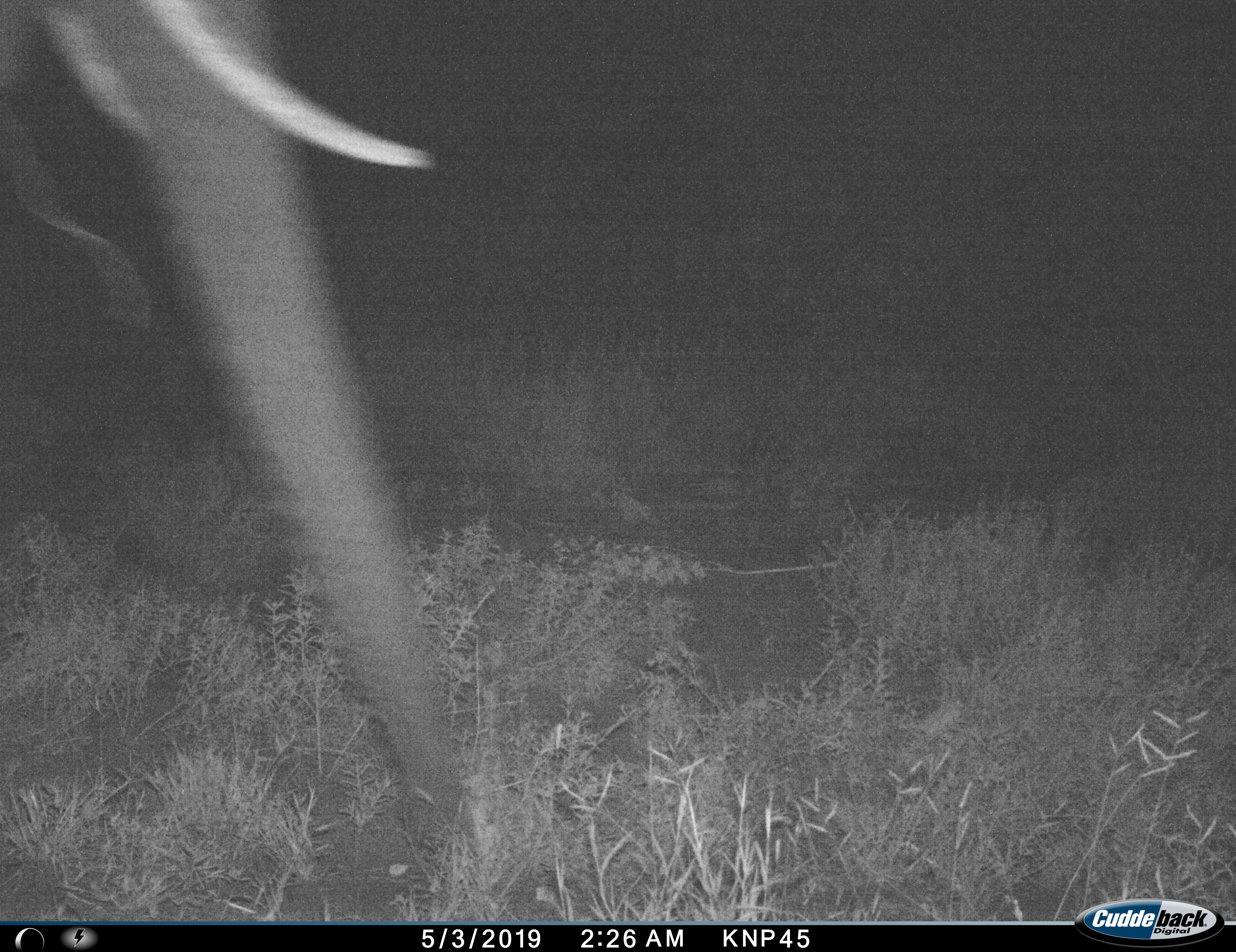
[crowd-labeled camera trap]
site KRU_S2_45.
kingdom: Animalia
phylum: Chordata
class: Mammalia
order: Proboscidea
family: Elephantidae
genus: Loxodonta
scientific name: Loxodonta africana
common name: african bush elephant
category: elephant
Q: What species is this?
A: Elephant (african bush elephant) (Loxodonta africana).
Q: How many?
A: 1.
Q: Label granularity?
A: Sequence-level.